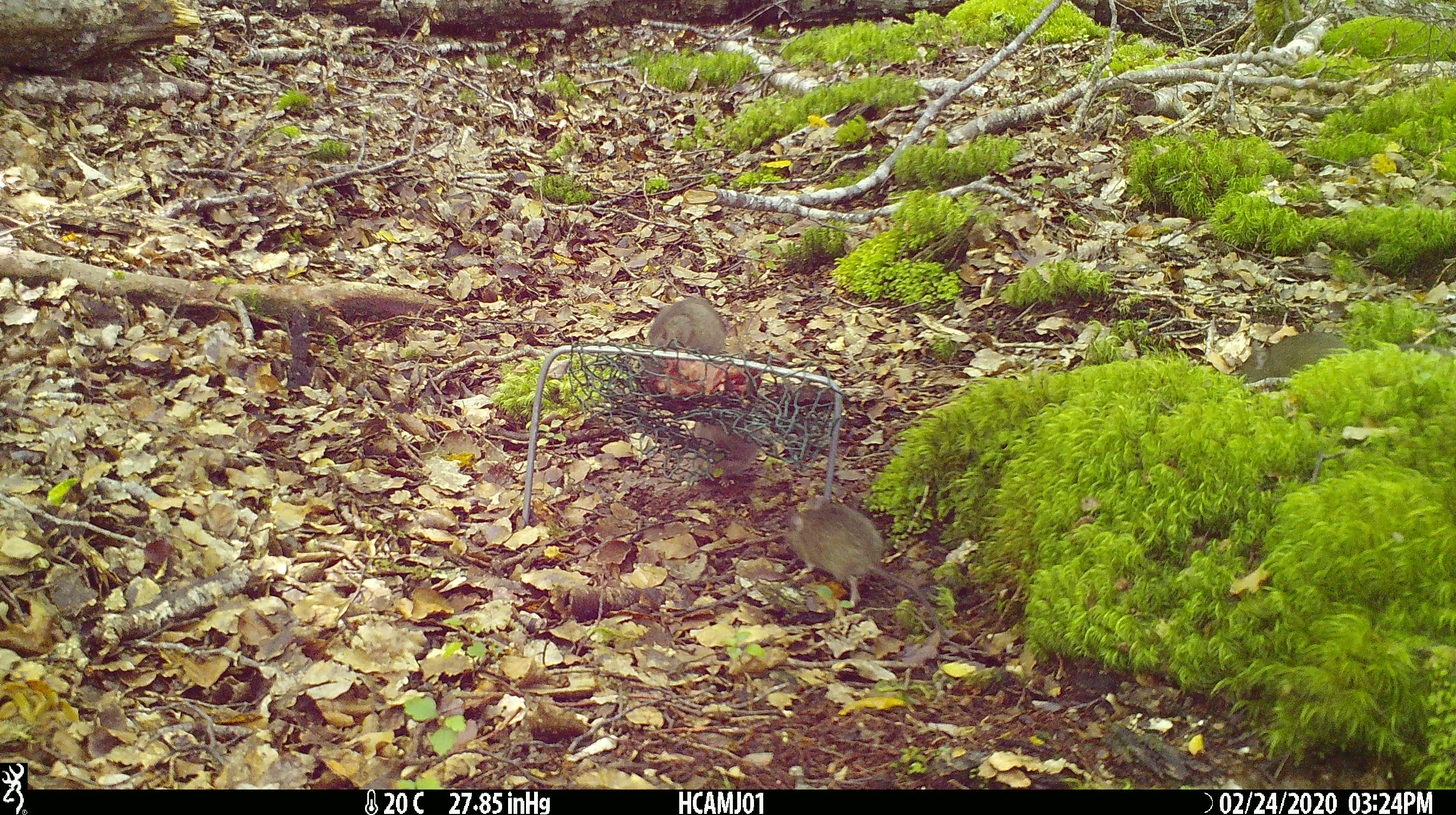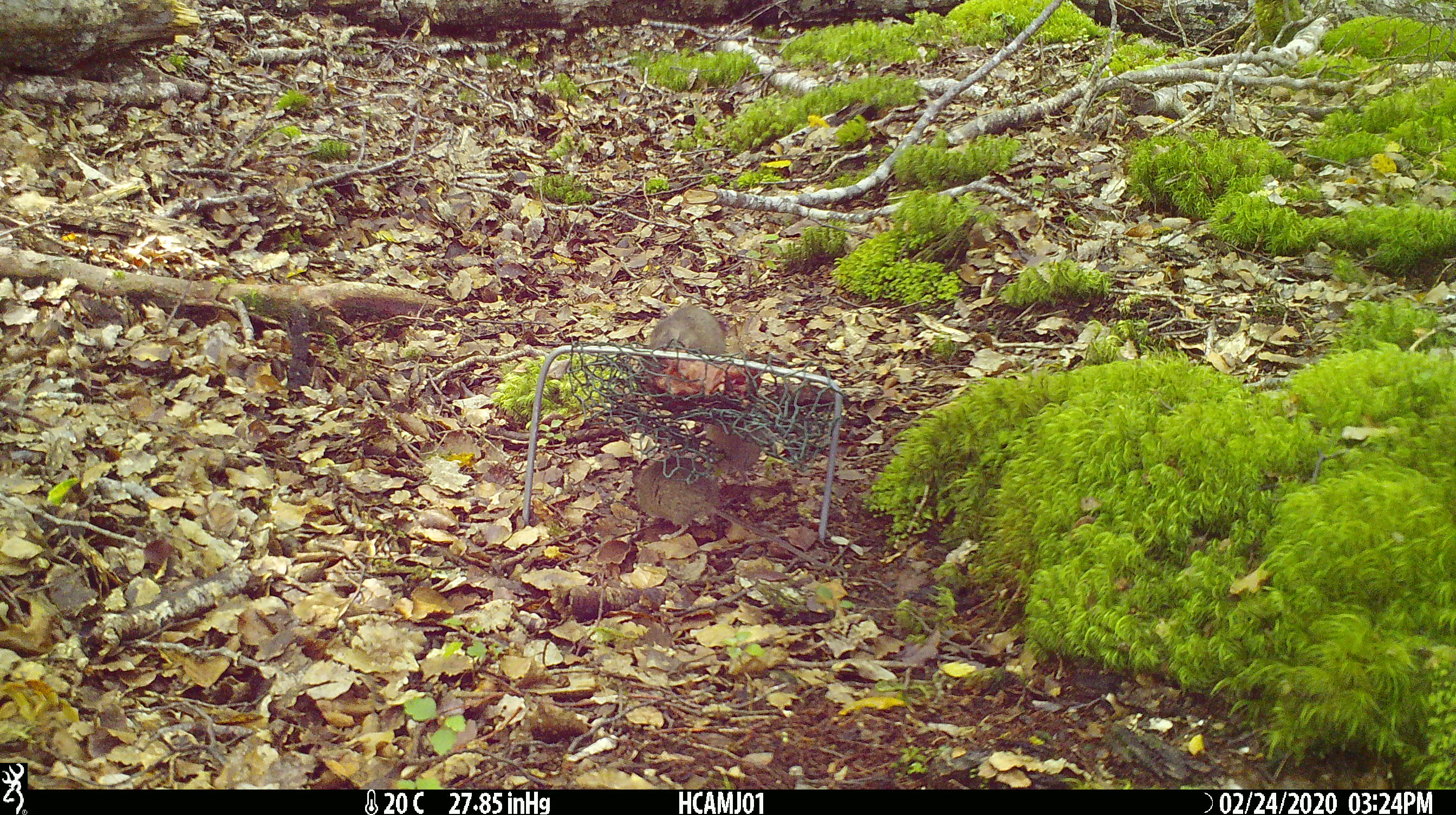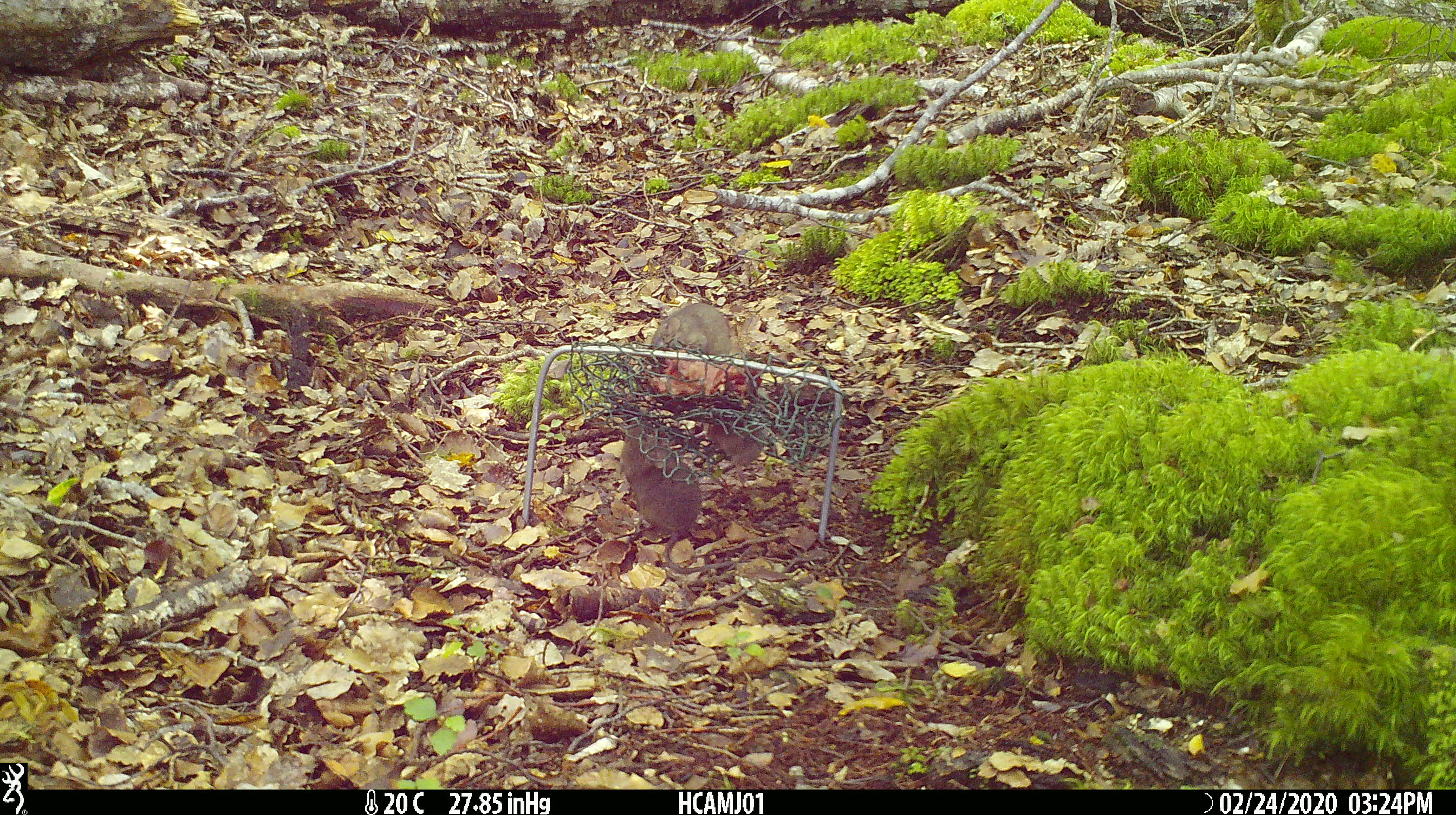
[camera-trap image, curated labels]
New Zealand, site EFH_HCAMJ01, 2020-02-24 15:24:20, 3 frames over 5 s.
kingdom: Animalia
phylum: Chordata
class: Mammalia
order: Rodentia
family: Muridae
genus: Mus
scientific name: Mus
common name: mouse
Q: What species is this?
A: Mouse (Mus).